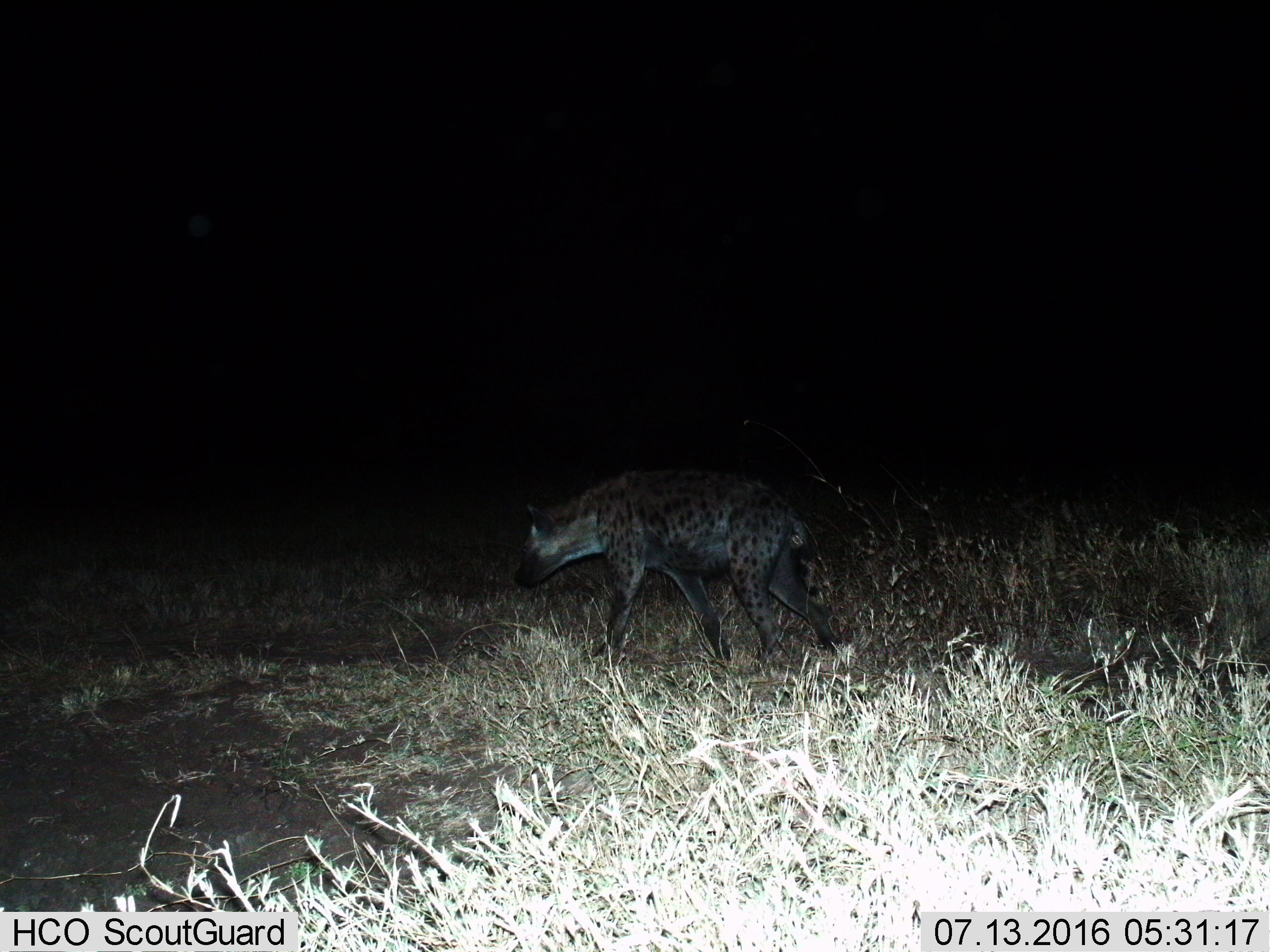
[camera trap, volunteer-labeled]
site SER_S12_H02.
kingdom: Animalia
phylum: Chordata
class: Mammalia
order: Carnivora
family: Hyaenidae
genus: Crocuta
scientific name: Crocuta crocuta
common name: spotted hyena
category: hyenaspotted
Hyenaspotted (spotted hyena) (Crocuta crocuta), count 1. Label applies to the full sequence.